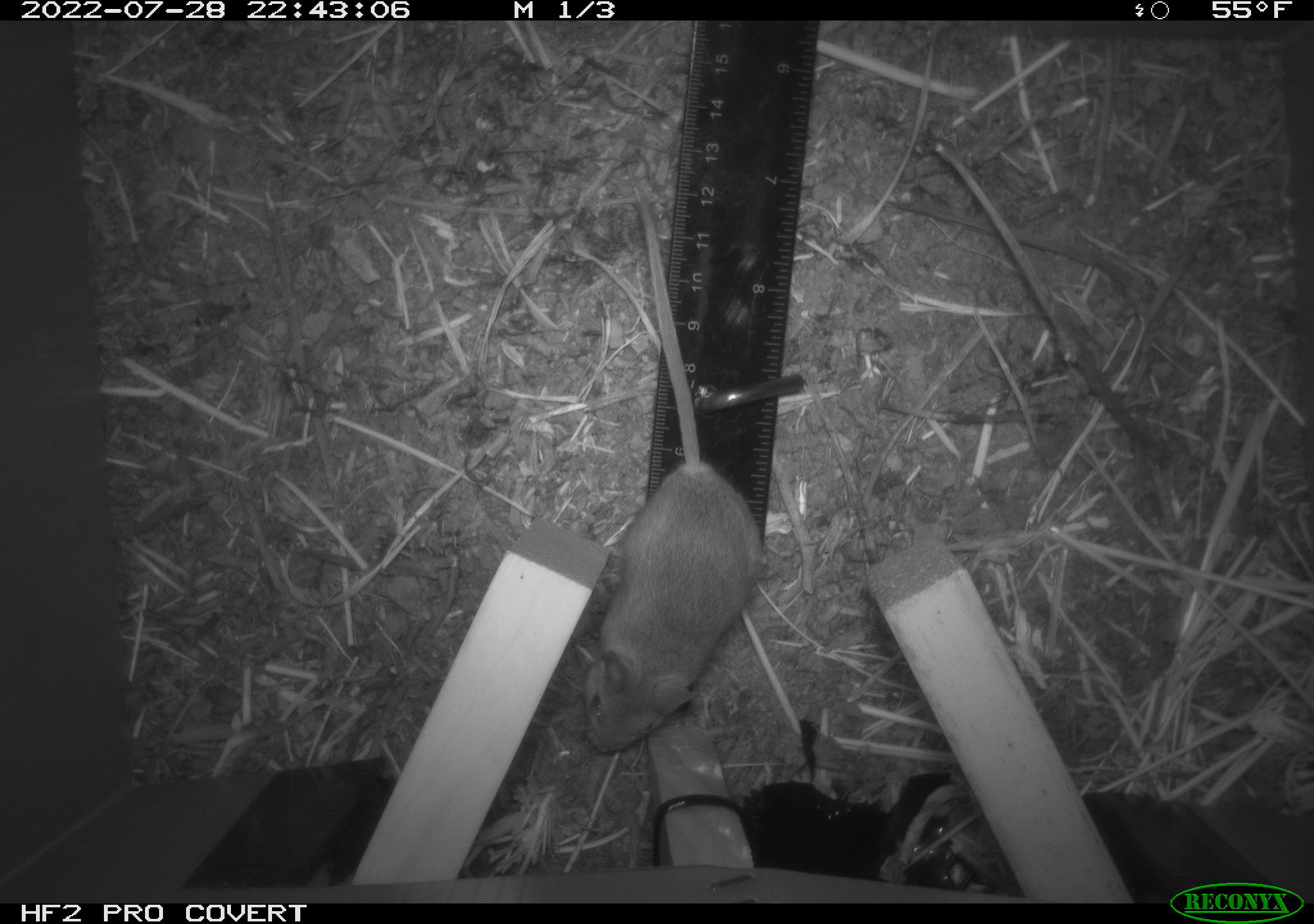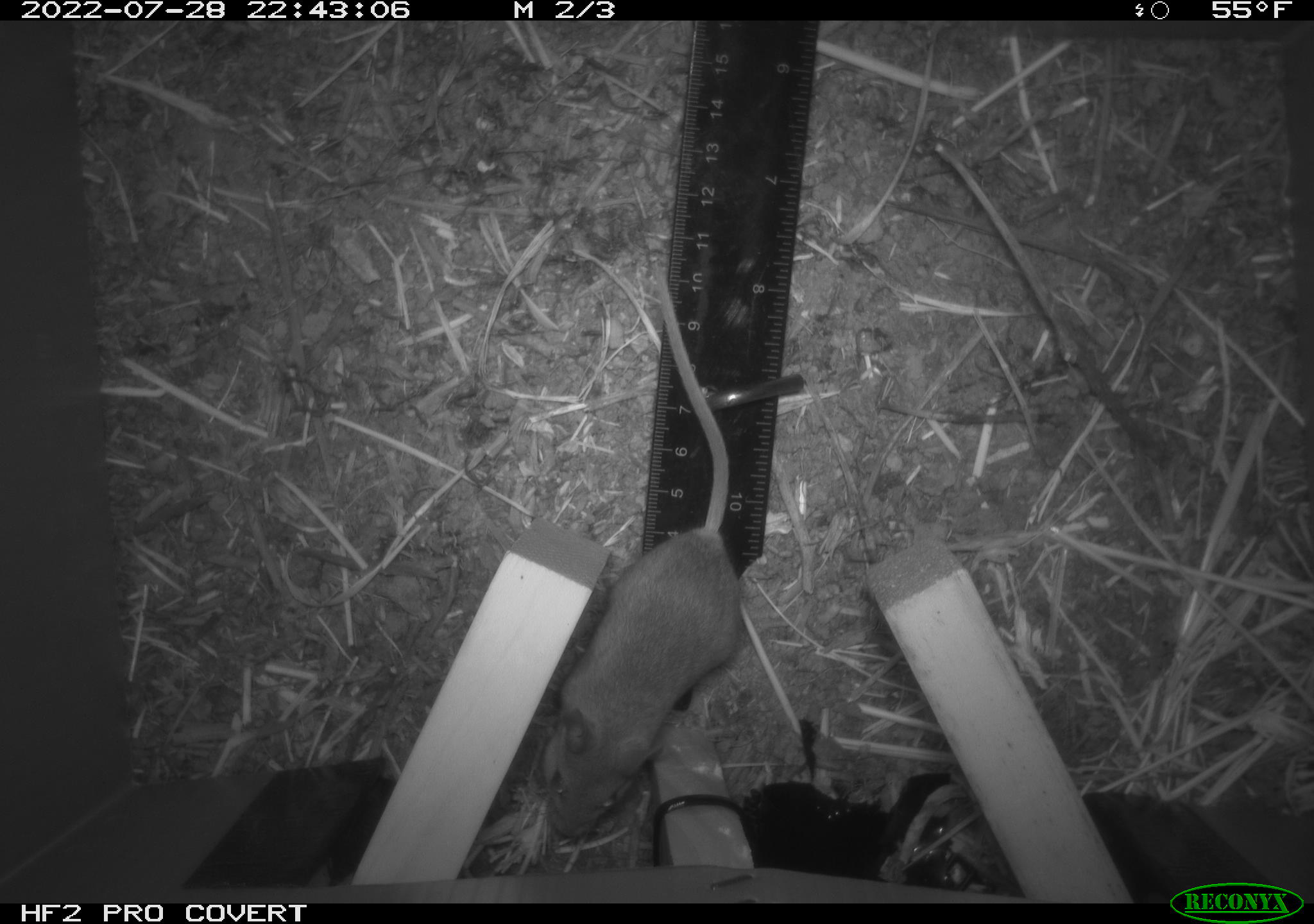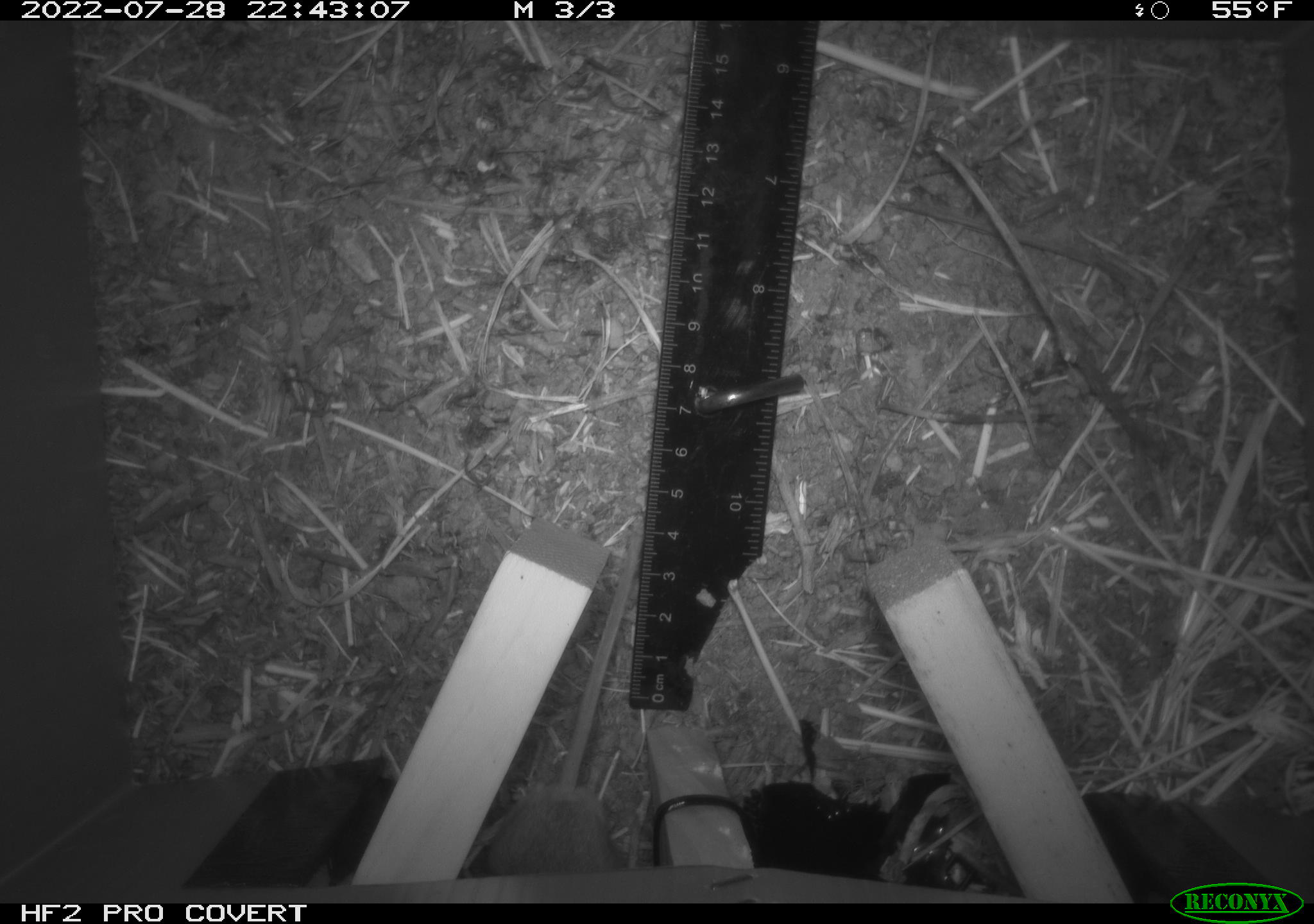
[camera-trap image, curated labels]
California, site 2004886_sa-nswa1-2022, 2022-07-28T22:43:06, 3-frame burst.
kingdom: Animalia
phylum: Chordata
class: Mammalia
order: Rodentia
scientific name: Rodentia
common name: mouse species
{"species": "mouse species (Rodentia)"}